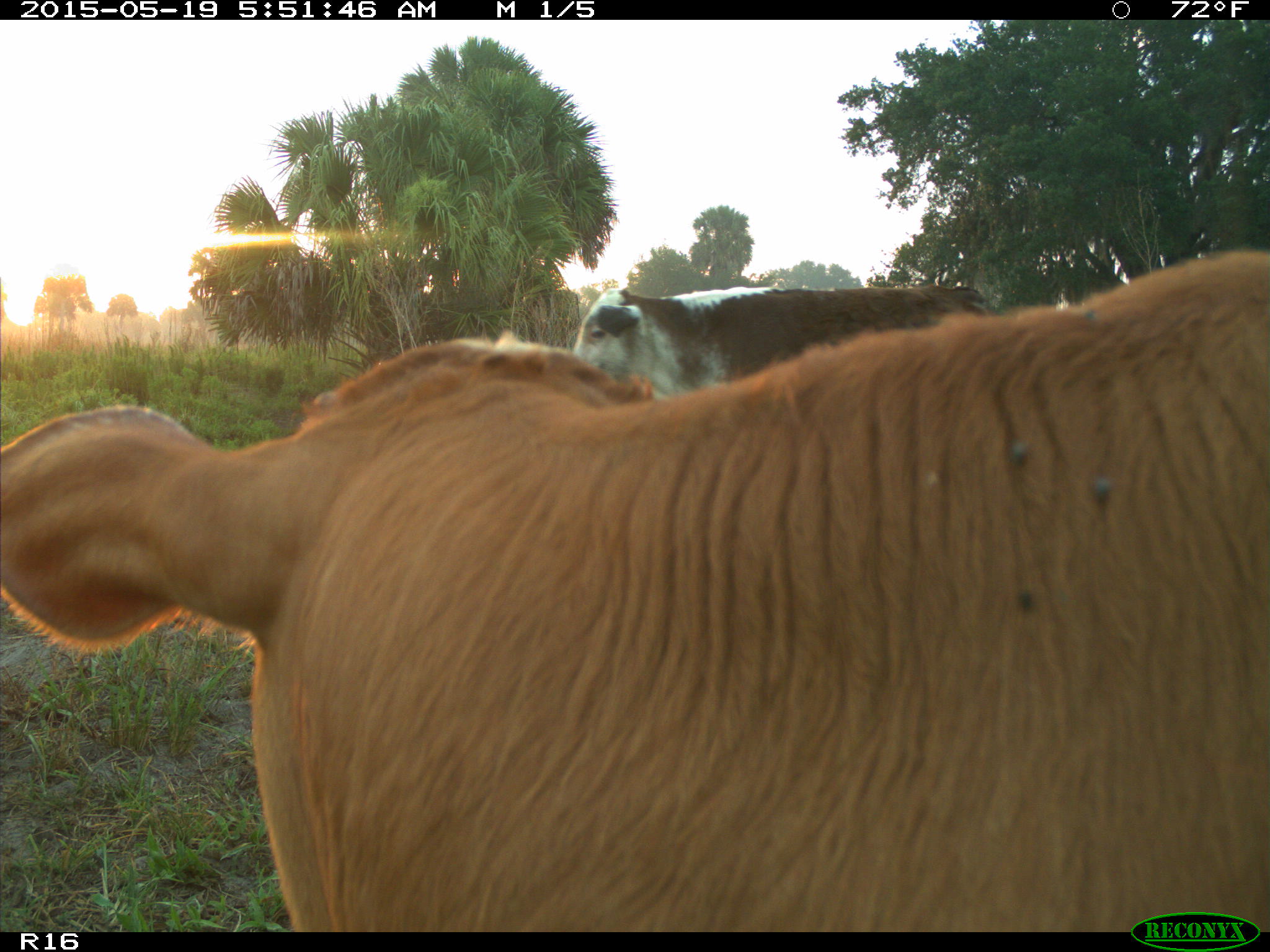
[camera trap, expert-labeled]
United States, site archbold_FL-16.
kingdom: Animalia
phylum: Chordata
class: Mammalia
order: Artiodactyla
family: Bovidae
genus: Bos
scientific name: Bos taurus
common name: domestic cow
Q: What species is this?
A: Bos taurus (domestic cow).